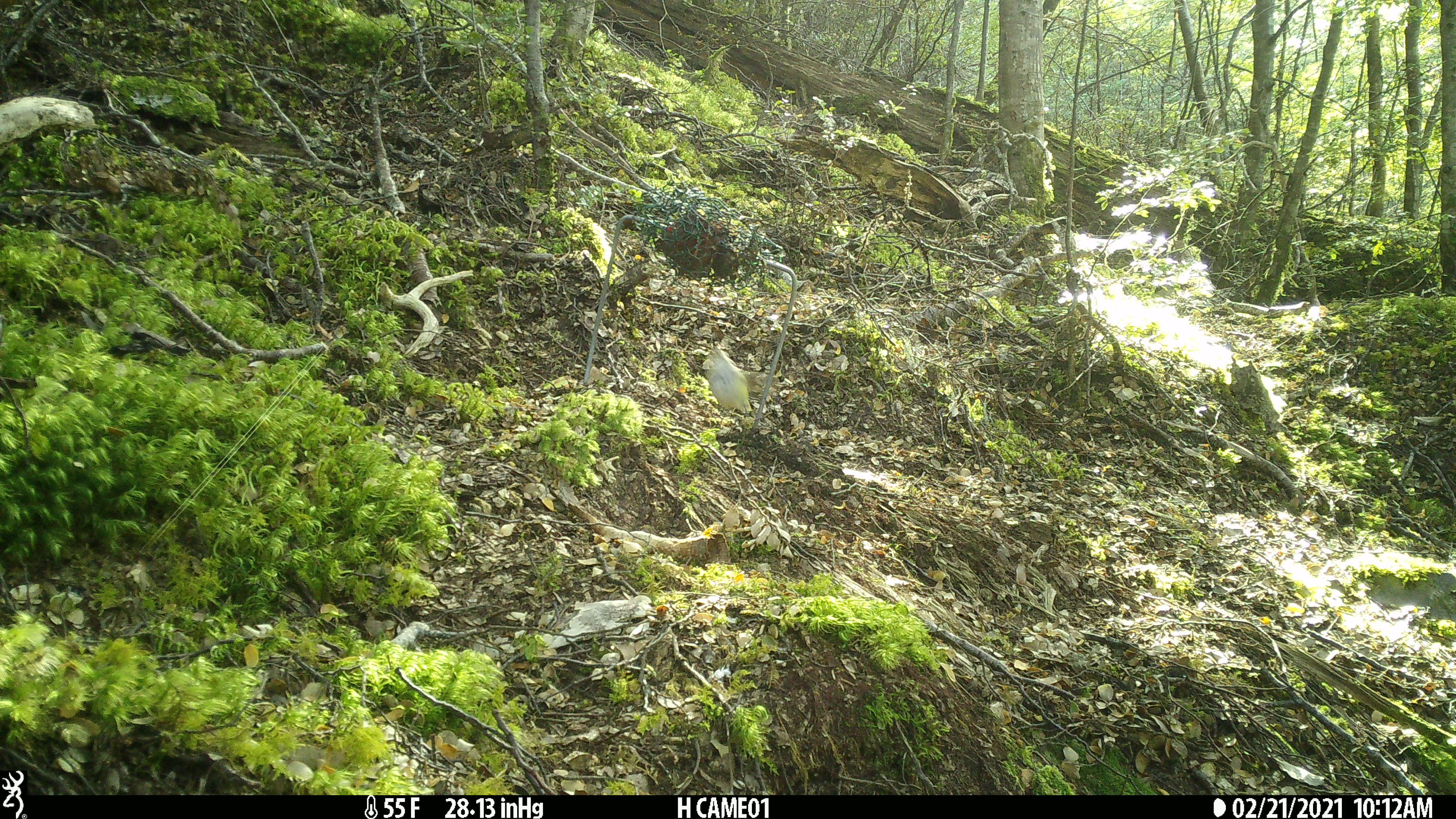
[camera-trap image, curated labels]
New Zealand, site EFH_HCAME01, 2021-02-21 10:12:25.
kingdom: Animalia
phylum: Chordata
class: Aves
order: Passeriformes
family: Acanthisittidae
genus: Acanthisitta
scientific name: Acanthisitta chloris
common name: rifleman